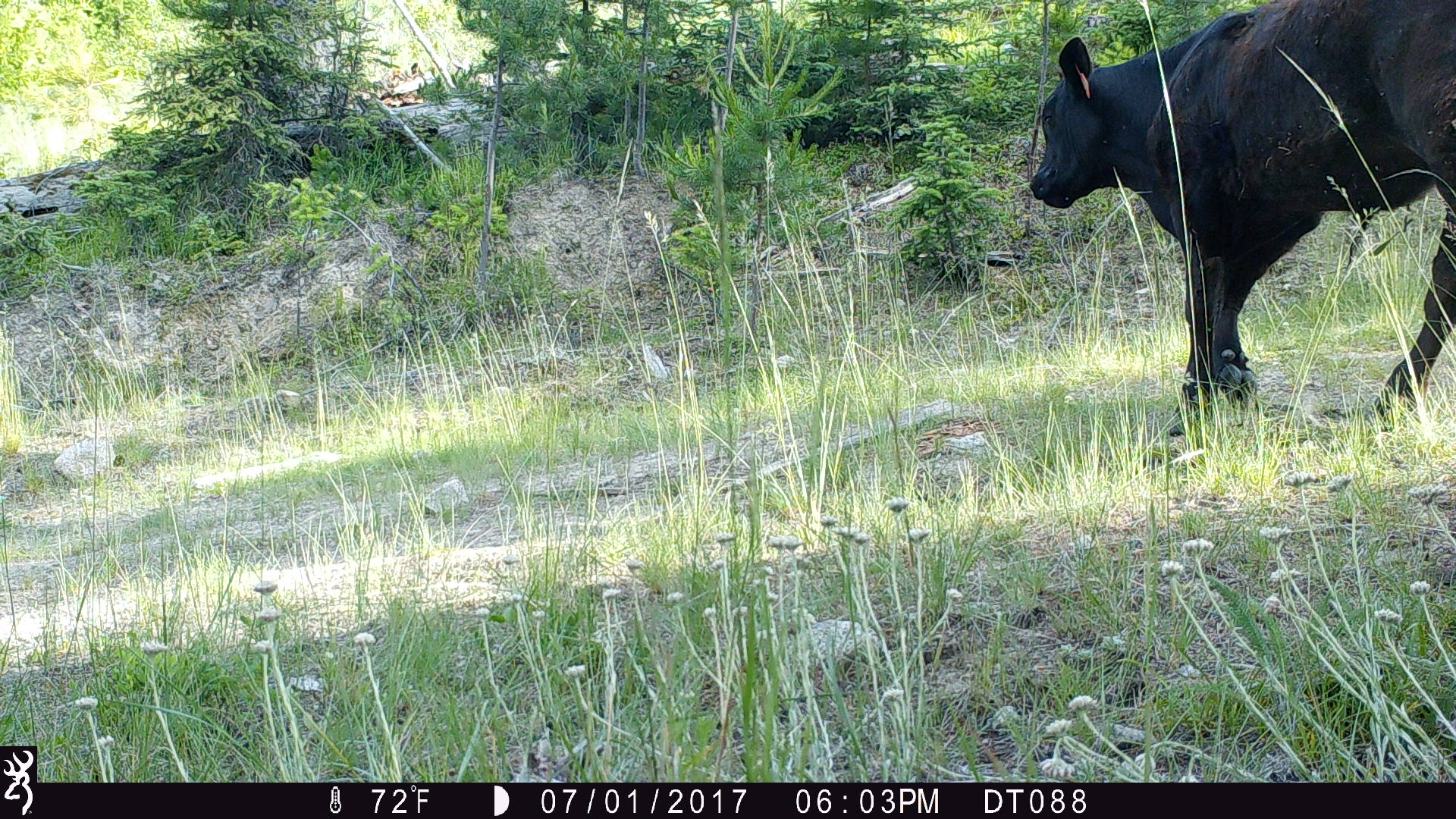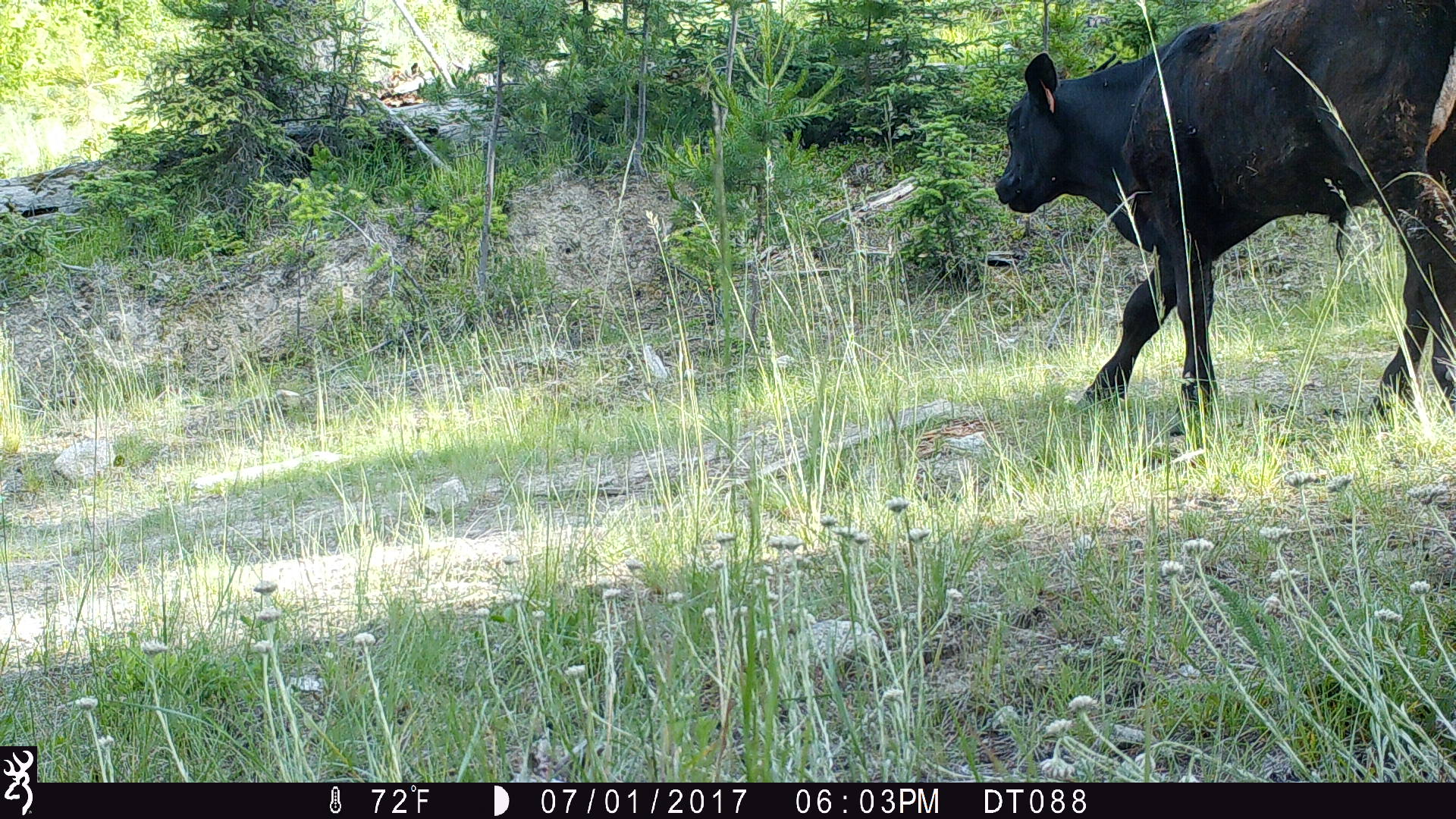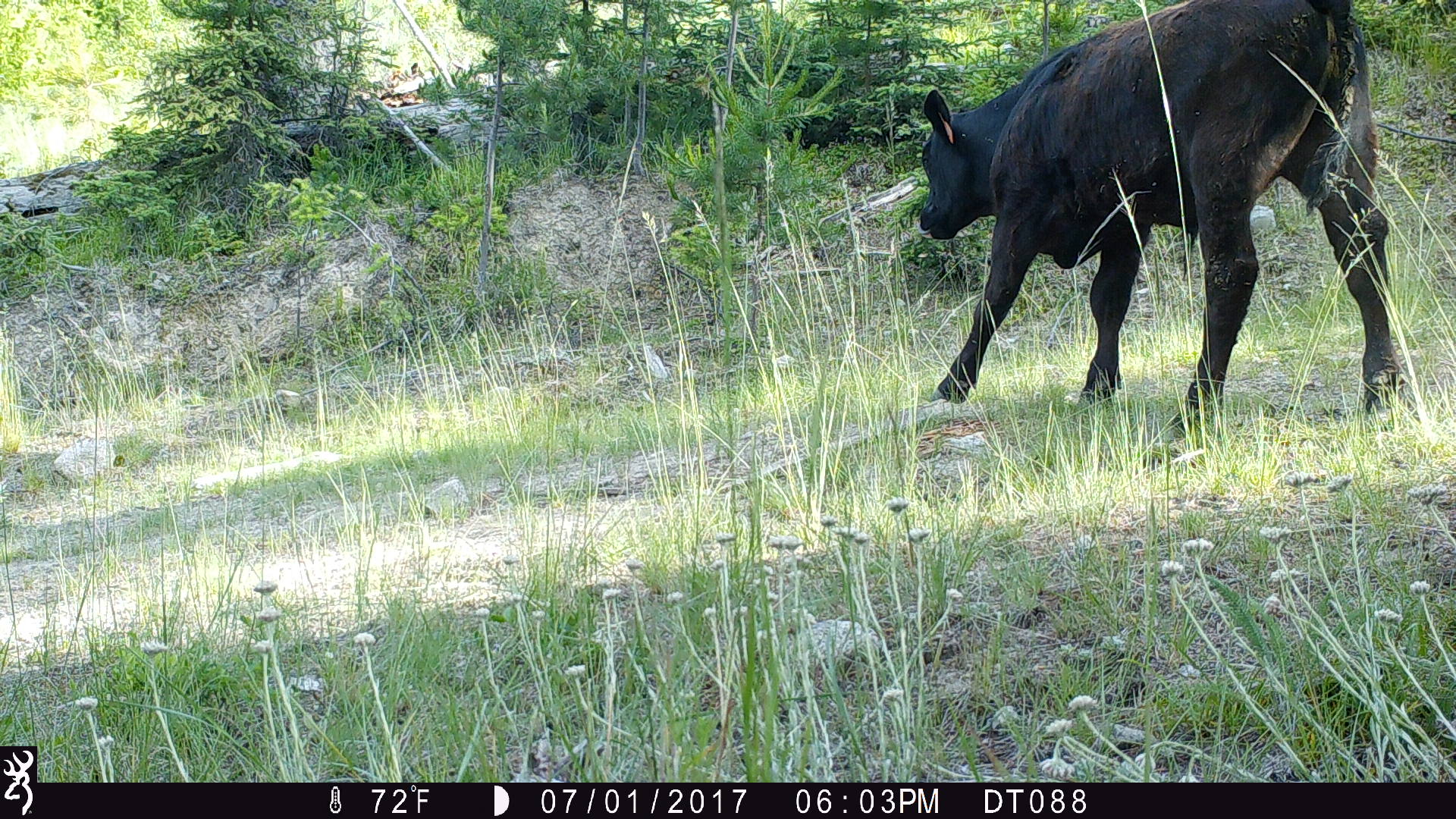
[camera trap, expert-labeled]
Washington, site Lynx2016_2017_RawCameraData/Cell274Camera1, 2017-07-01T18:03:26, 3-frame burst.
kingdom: Animalia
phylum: Chordata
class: Mammalia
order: Artiodactyla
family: Bovidae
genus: Bos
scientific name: Bos taurus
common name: domestic cattle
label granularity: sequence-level